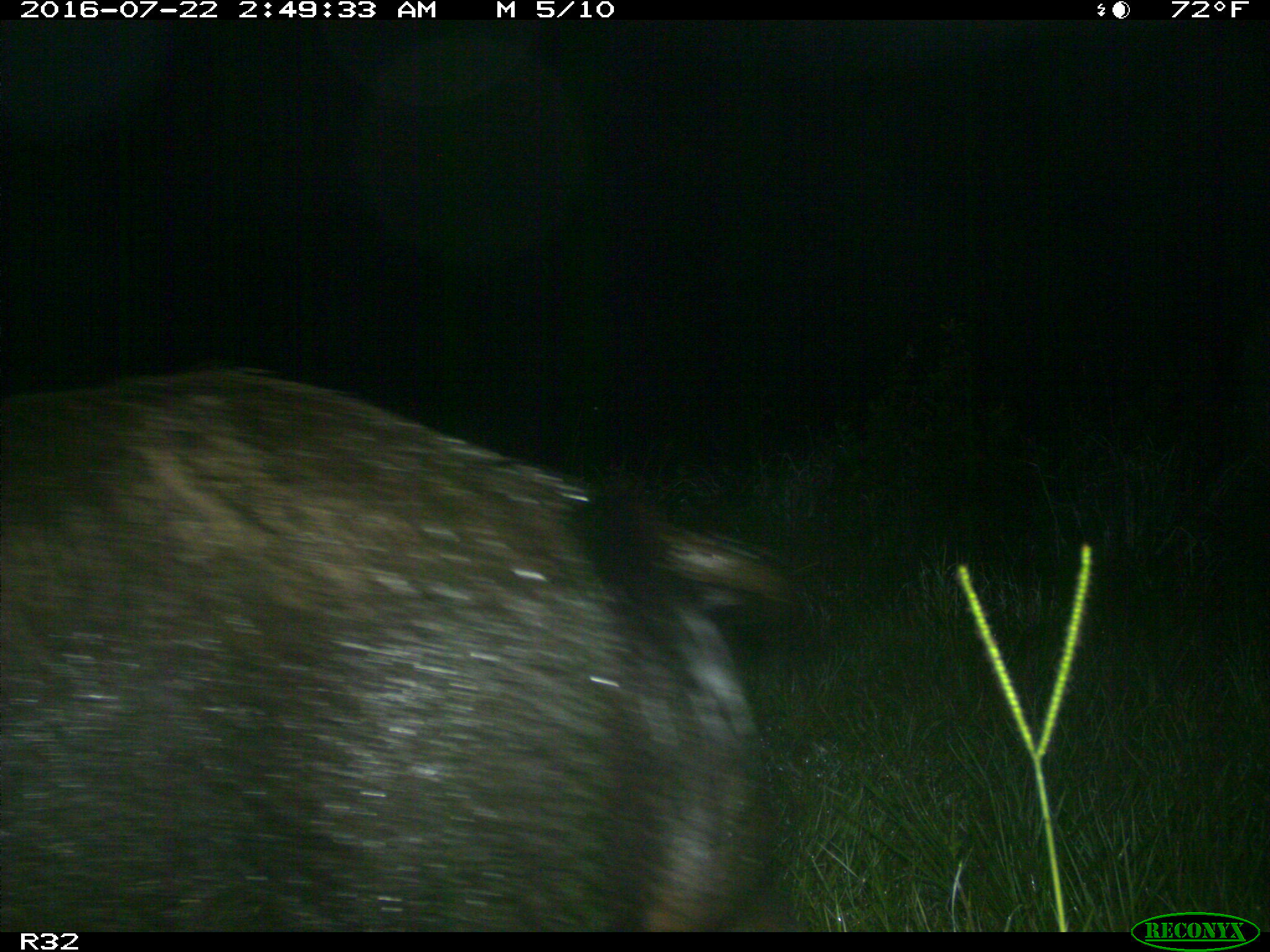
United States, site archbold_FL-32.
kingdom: Animalia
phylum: Chordata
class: Mammalia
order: Artiodactyla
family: Suidae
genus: Sus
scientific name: Sus scrofa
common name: wild boar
Sus scrofa (wild boar).